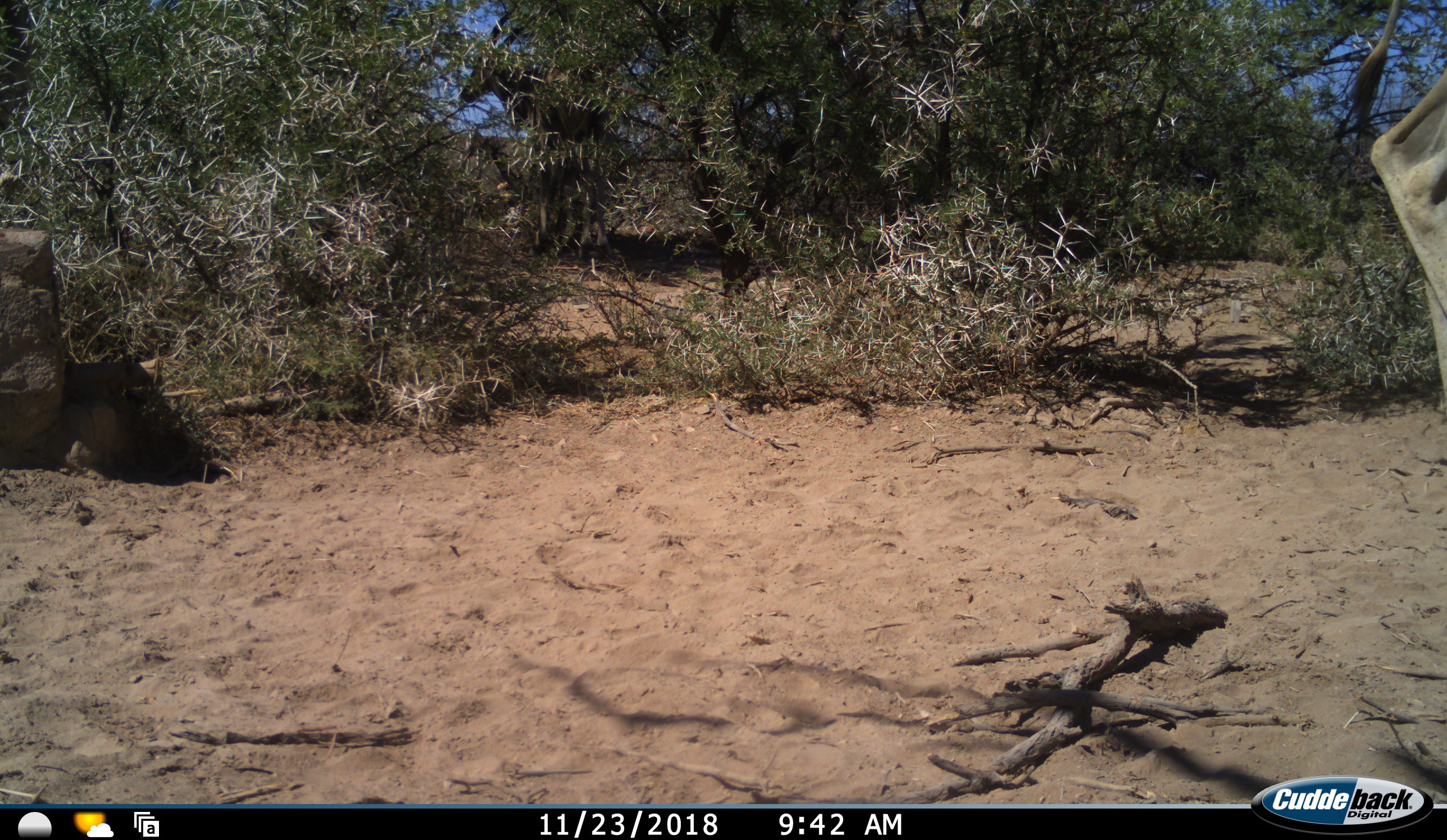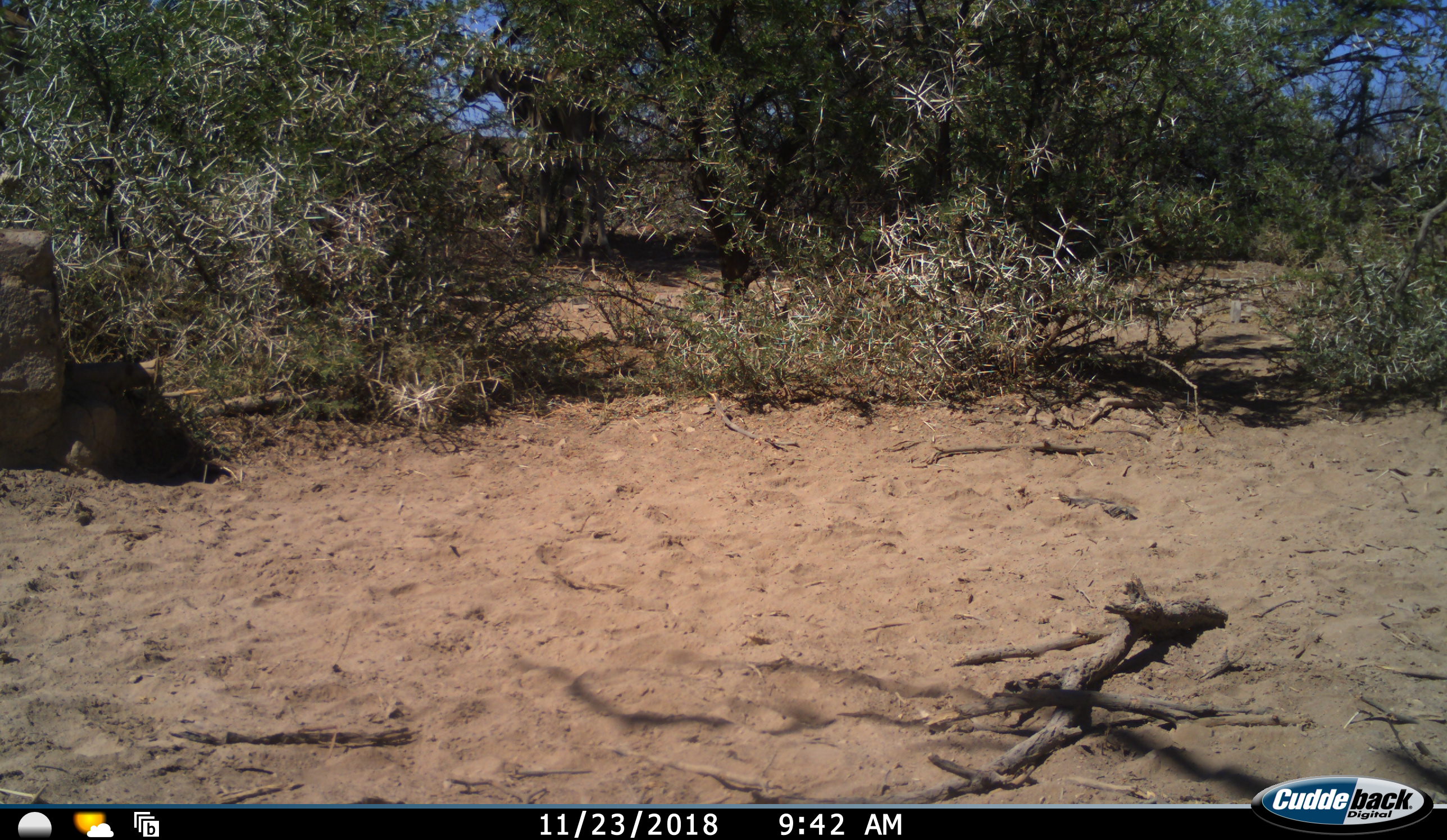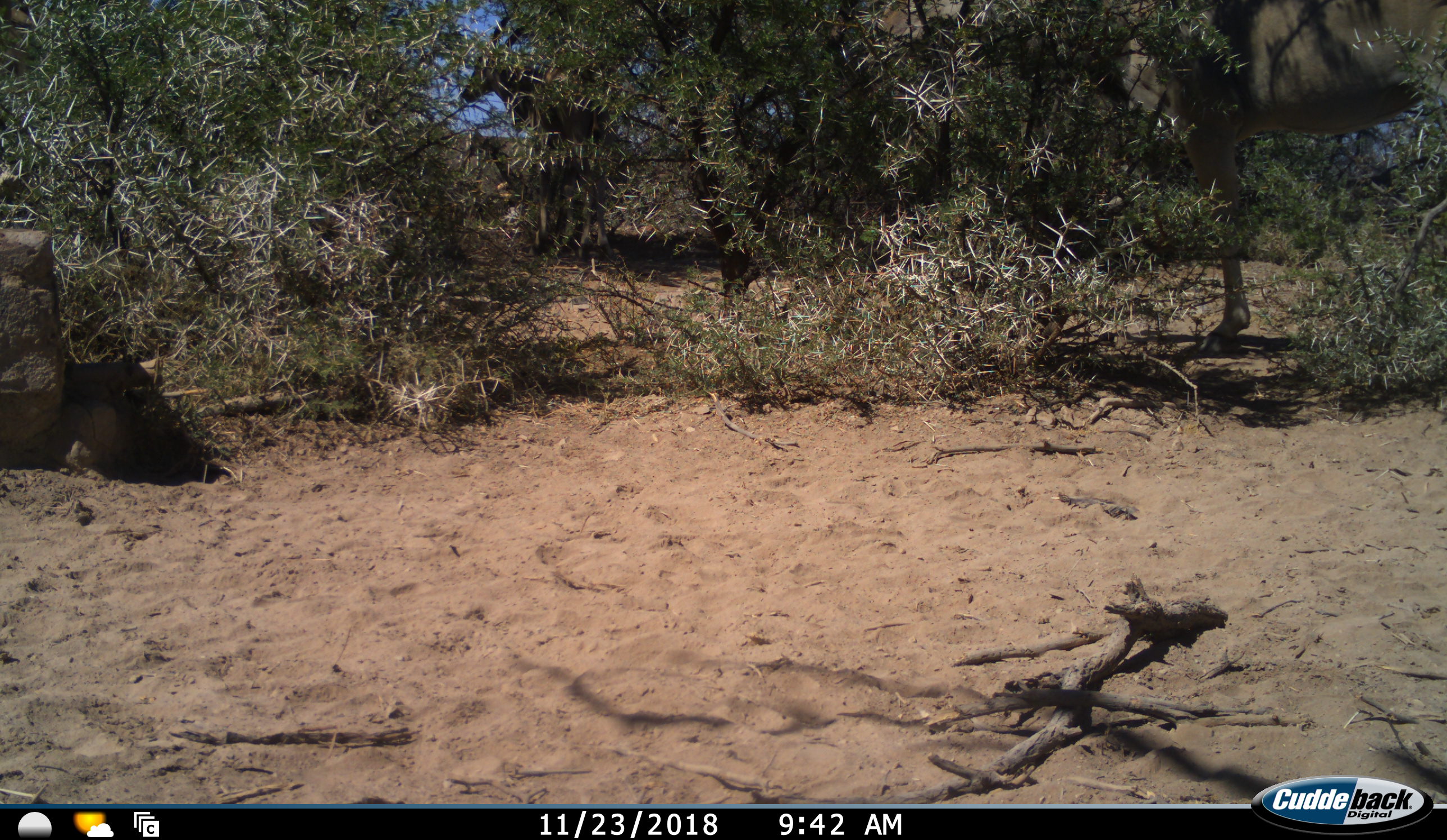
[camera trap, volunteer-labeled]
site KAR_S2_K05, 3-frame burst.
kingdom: Animalia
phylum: Chordata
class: Mammalia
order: Artiodactyla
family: Bovidae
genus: Tragelaphus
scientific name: Tragelaphus oryx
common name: eland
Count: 1.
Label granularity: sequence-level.